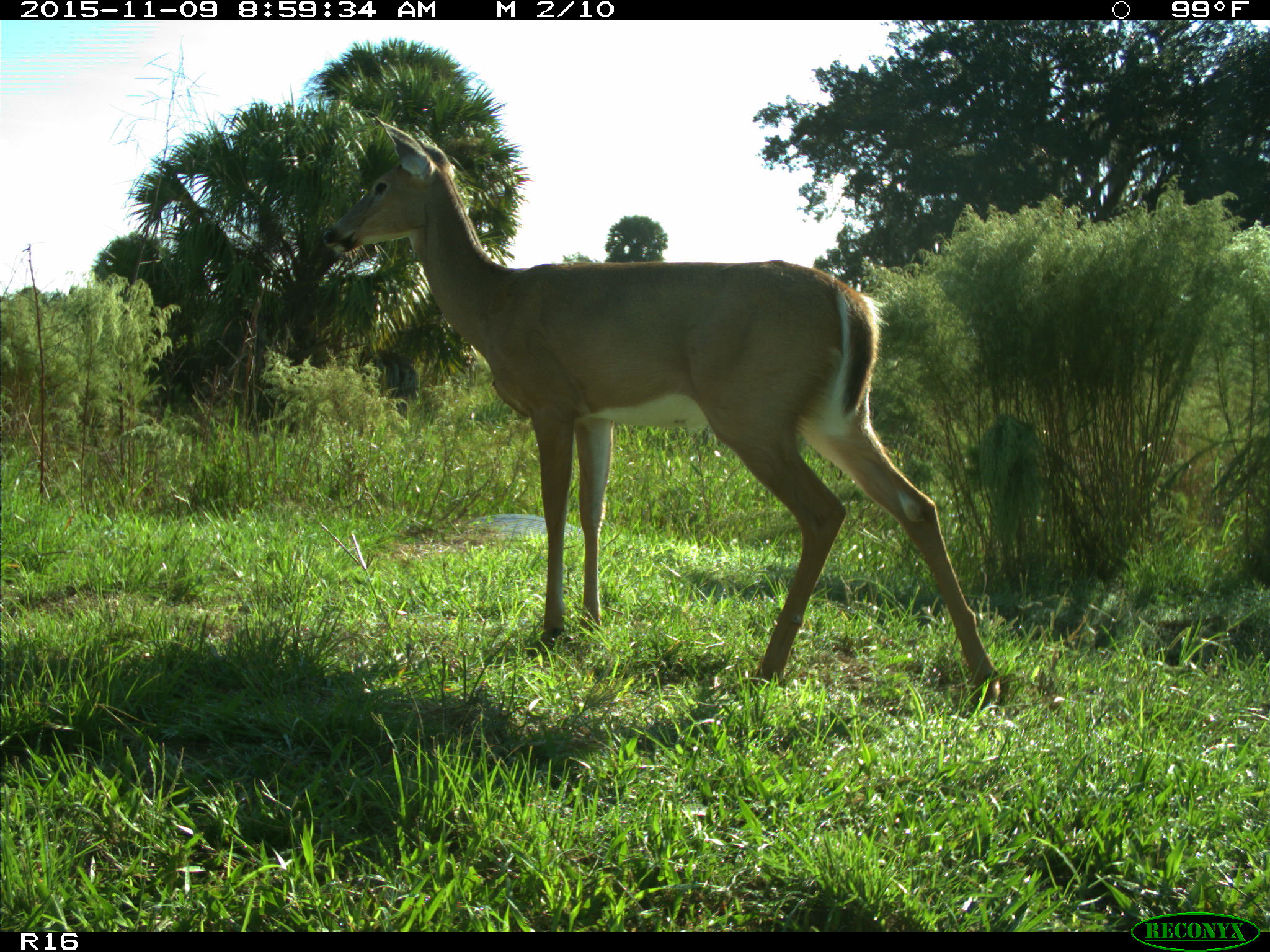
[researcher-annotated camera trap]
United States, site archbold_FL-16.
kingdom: Animalia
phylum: Chordata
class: Mammalia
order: Artiodactyla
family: Cervidae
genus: Odocoileus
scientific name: Odocoileus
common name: deer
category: unidentified deer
Unidentified deer (deer) (Odocoileus).